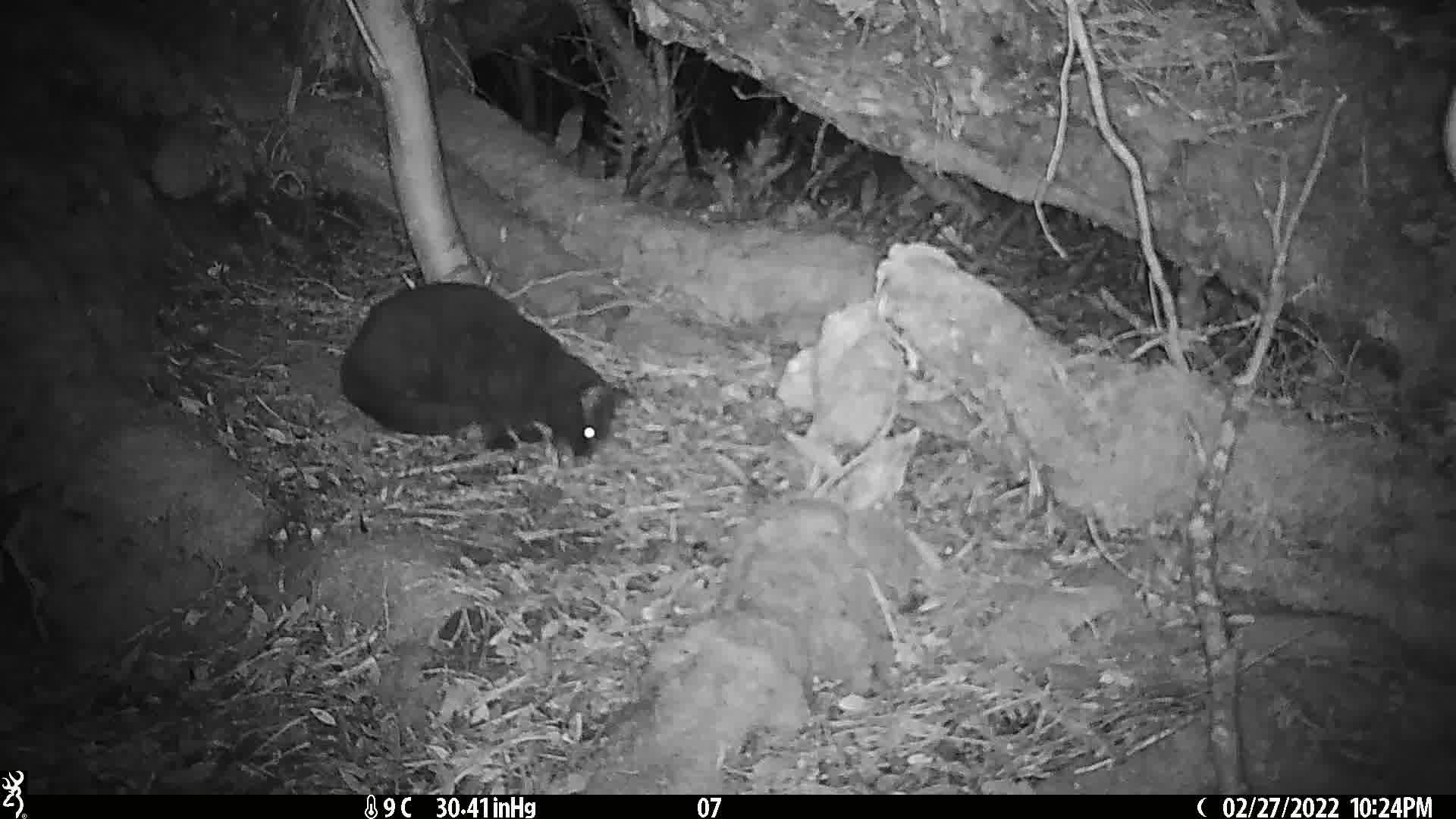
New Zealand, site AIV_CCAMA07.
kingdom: Animalia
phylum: Chordata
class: Mammalia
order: Carnivora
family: Felidae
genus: Felis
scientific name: Felis catus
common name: domestic cat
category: cat